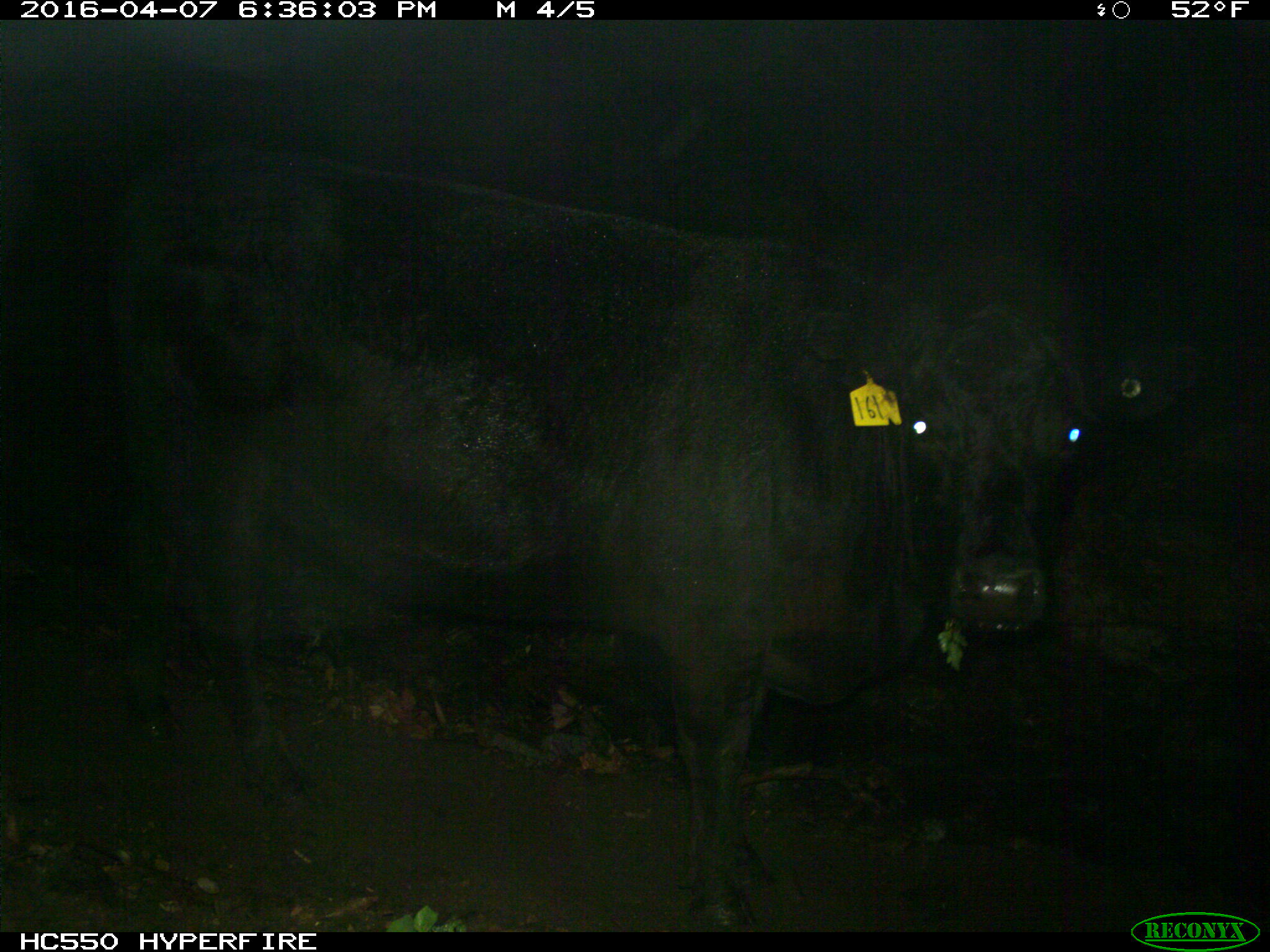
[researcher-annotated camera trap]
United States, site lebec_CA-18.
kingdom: Animalia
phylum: Chordata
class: Mammalia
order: Artiodactyla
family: Bovidae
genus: Bos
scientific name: Bos taurus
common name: domestic cow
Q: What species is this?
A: Bos taurus (domestic cow).